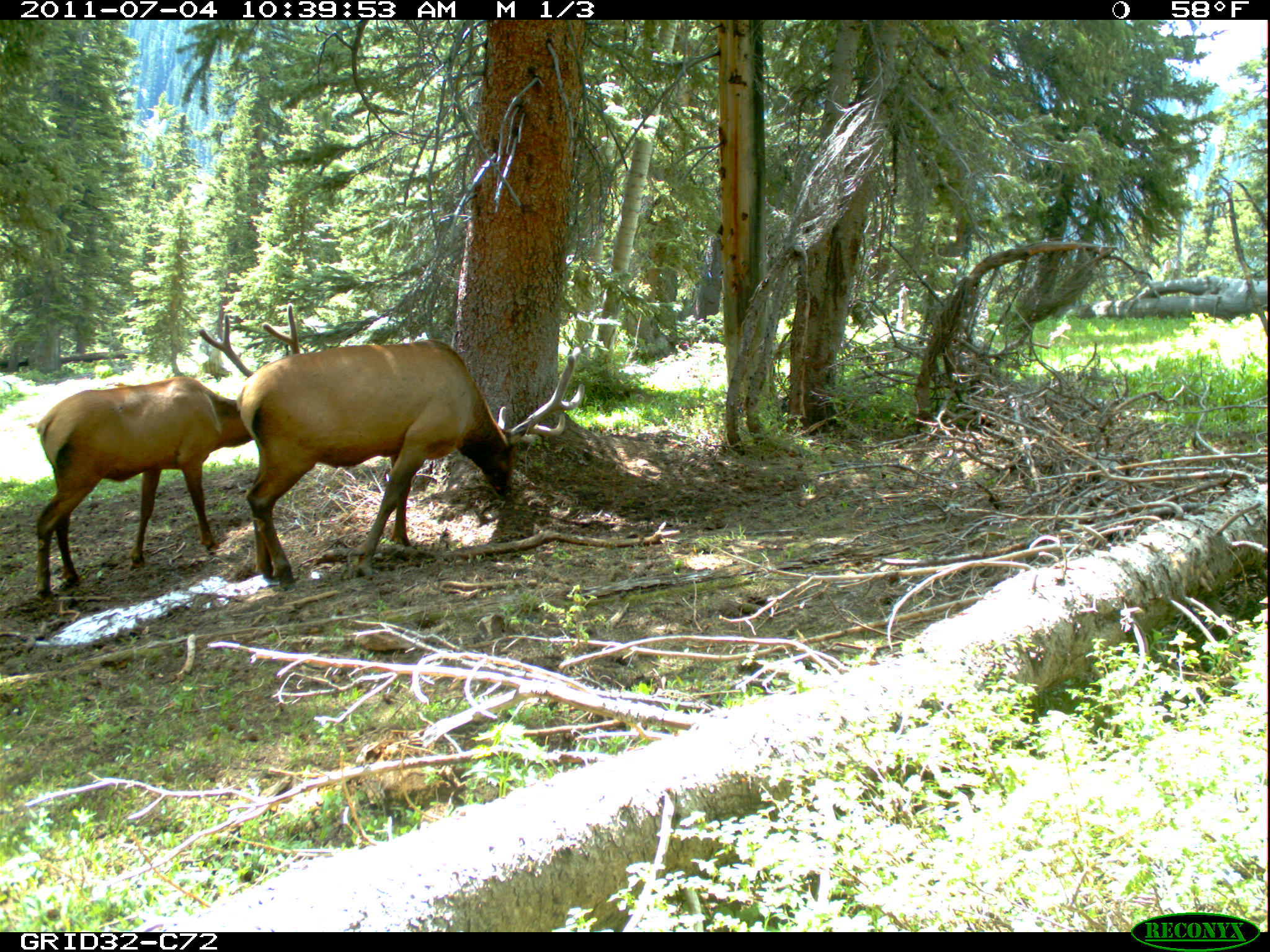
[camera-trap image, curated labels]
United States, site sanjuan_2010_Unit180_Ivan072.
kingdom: Animalia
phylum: Chordata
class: Mammalia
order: Artiodactyla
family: Cervidae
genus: Cervus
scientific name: Cervus elaphus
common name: red deer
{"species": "Cervus elaphus (red deer)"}